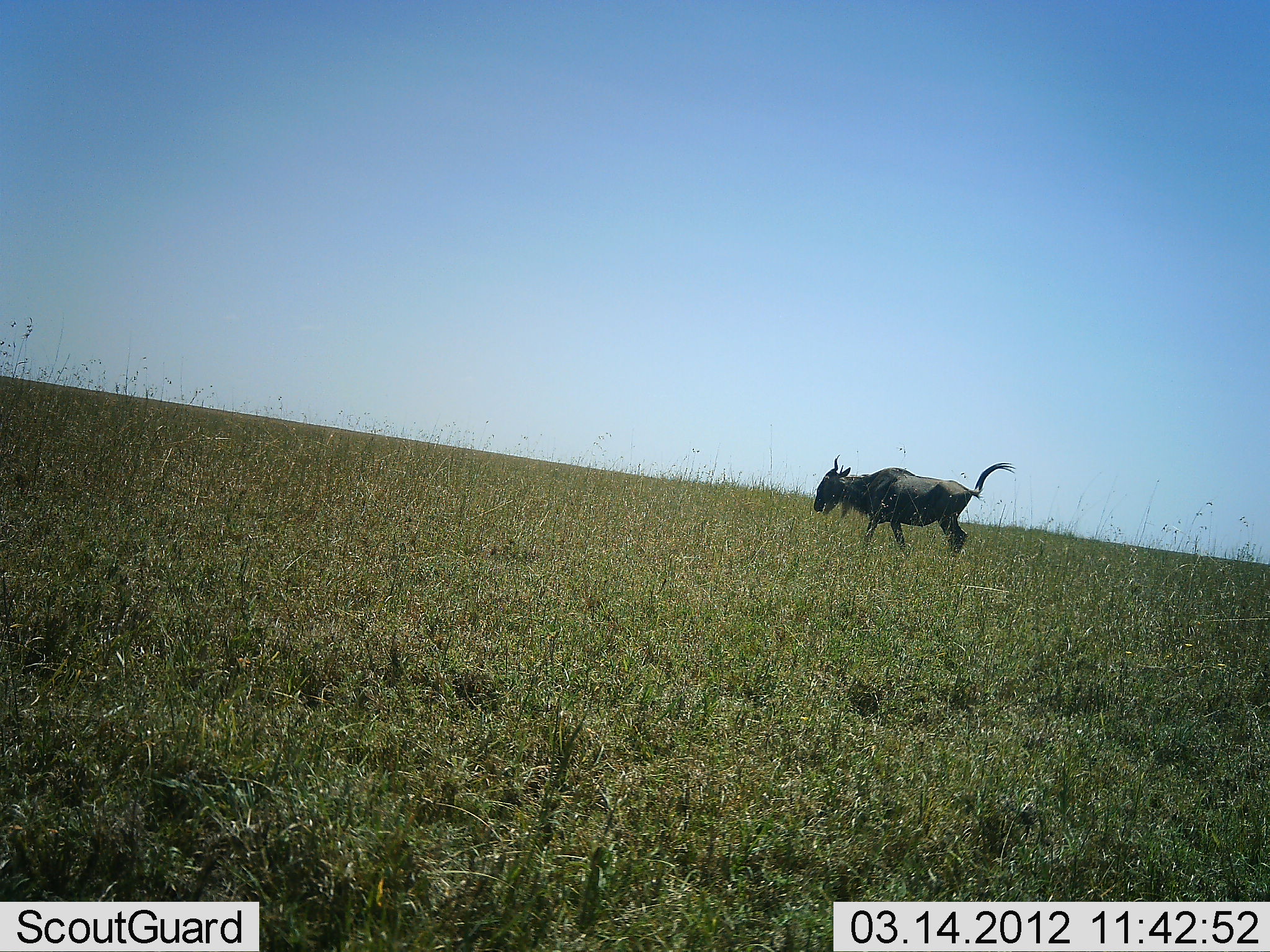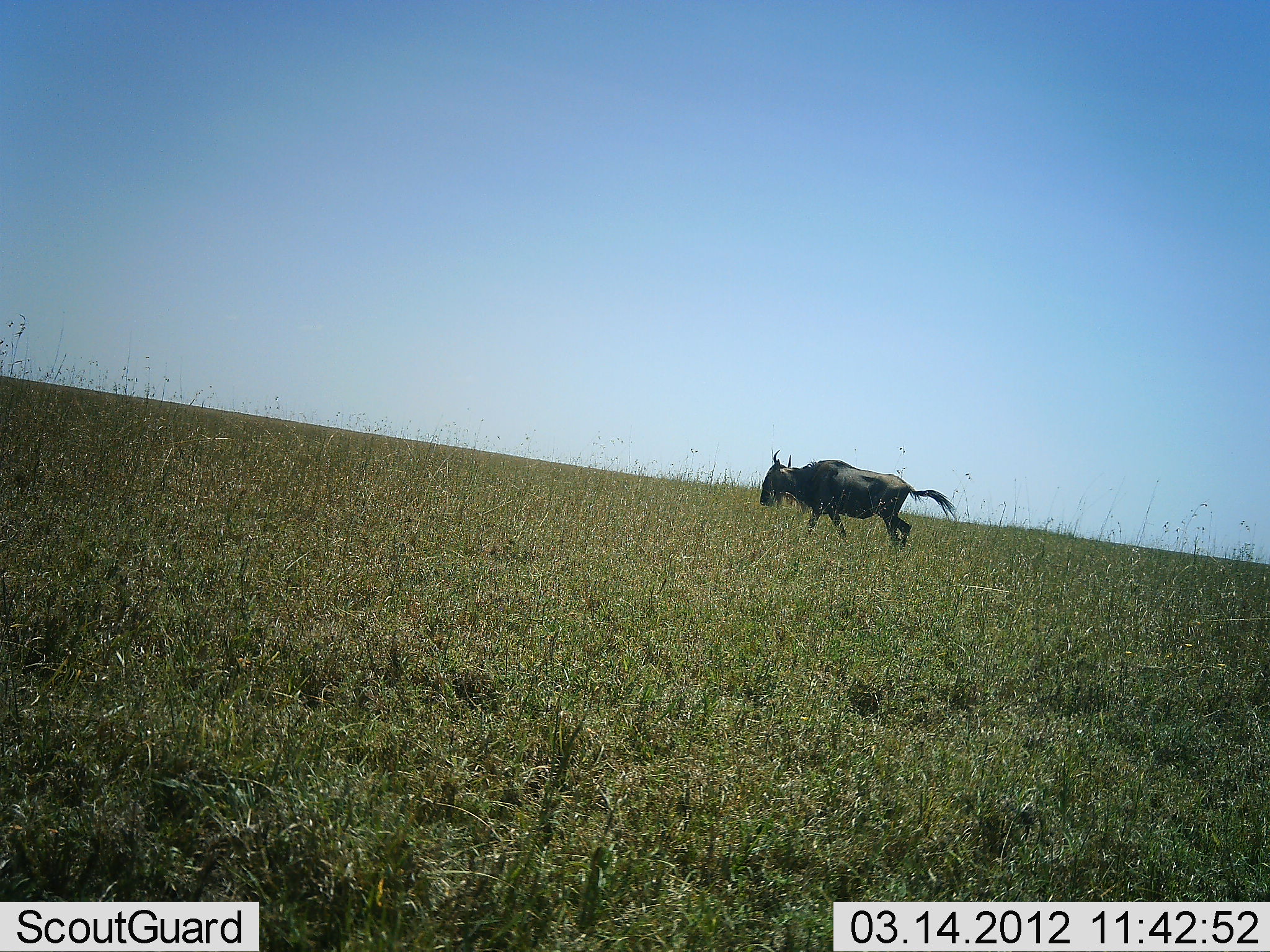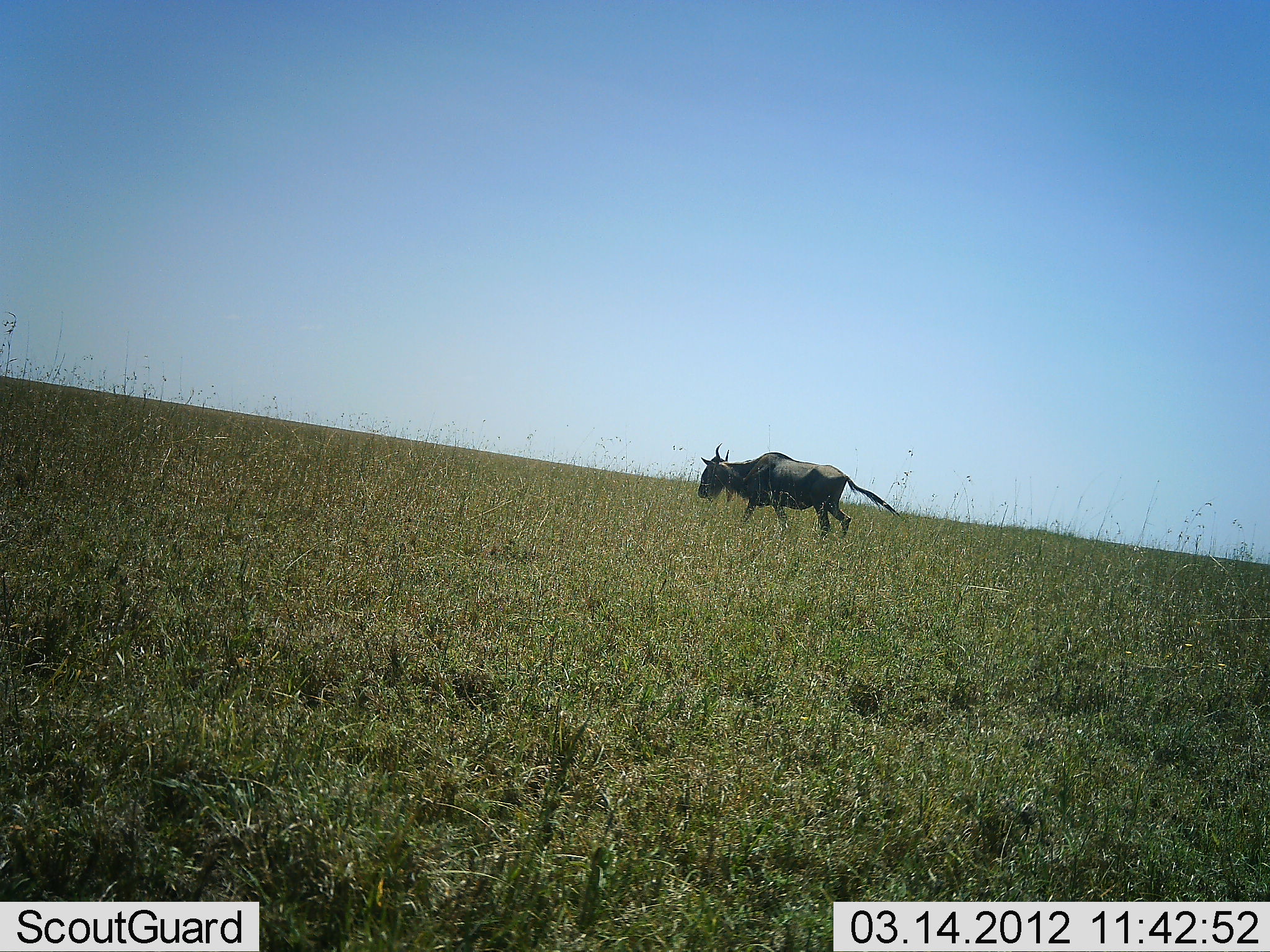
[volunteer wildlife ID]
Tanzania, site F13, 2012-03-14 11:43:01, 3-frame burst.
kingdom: Animalia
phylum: Chordata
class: Mammalia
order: Artiodactyla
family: Bovidae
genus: Connochaetes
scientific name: Connochaetes taurinus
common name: blue wildebeest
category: wildebeest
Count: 1.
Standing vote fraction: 7%.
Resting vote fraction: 0%.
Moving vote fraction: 100%.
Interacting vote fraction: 0%.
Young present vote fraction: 0%.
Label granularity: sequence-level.